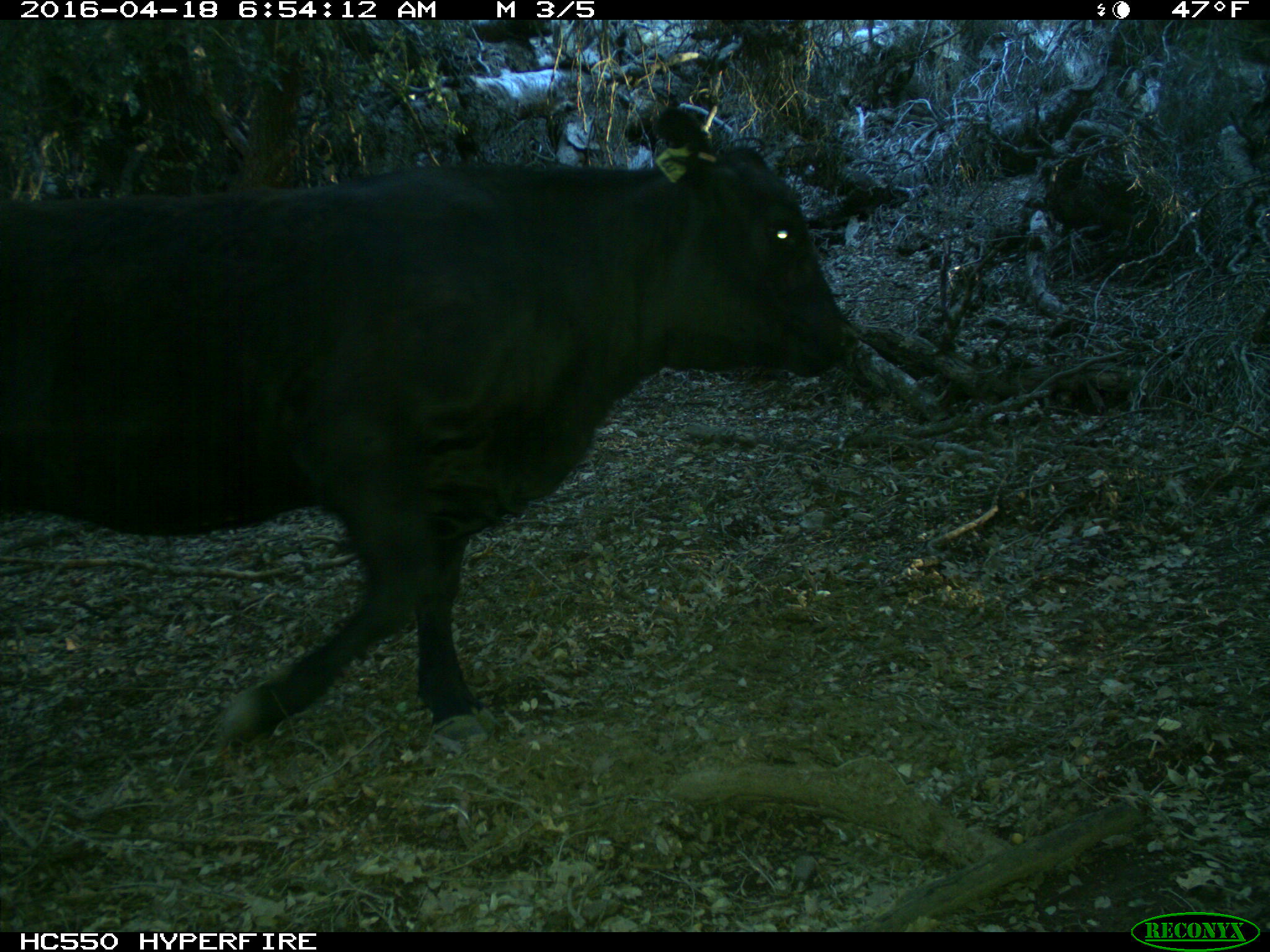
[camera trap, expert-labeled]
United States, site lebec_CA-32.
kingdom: Animalia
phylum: Chordata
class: Mammalia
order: Artiodactyla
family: Bovidae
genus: Bos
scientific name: Bos taurus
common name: domestic cow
Bos taurus (domestic cow).